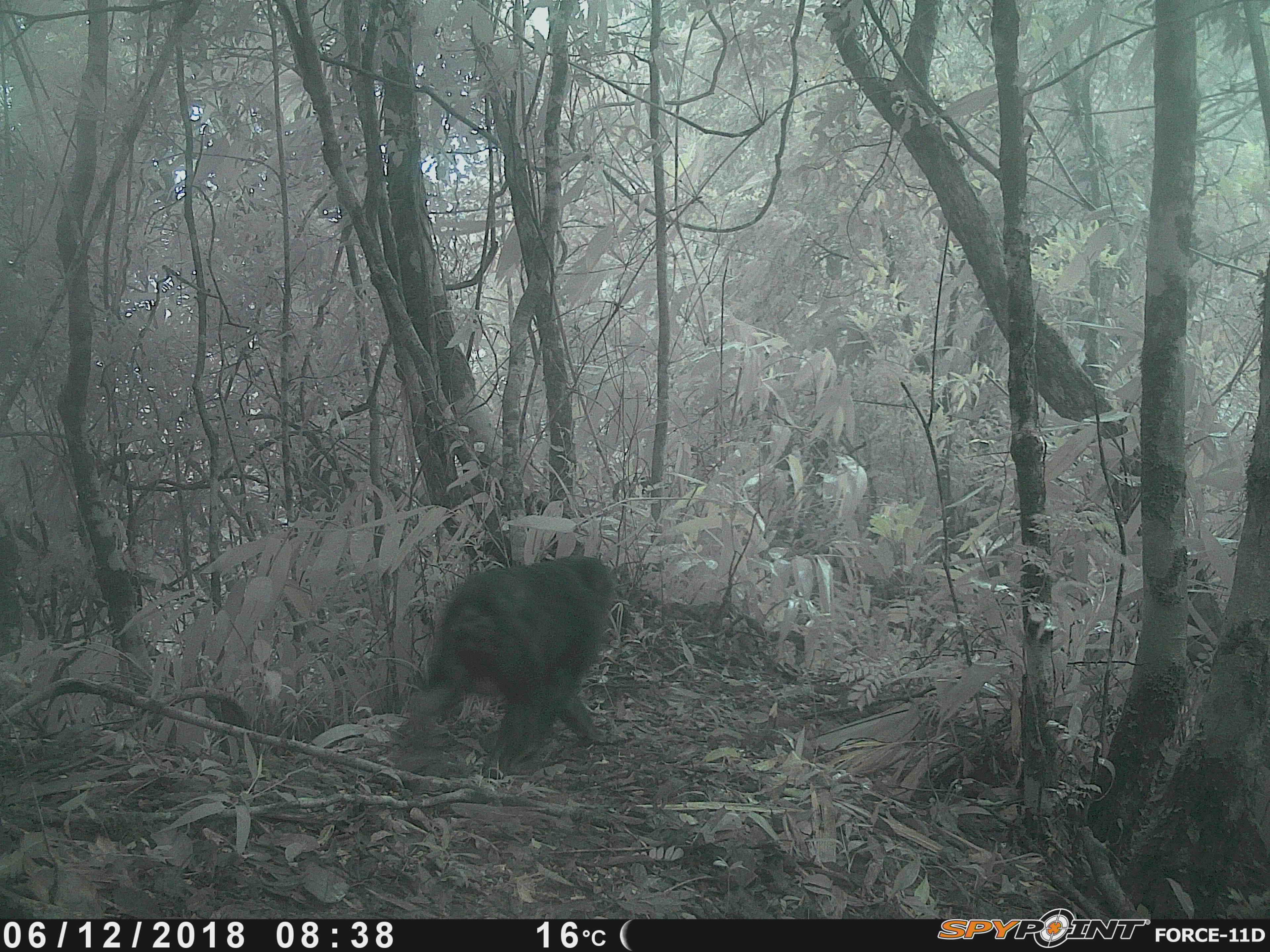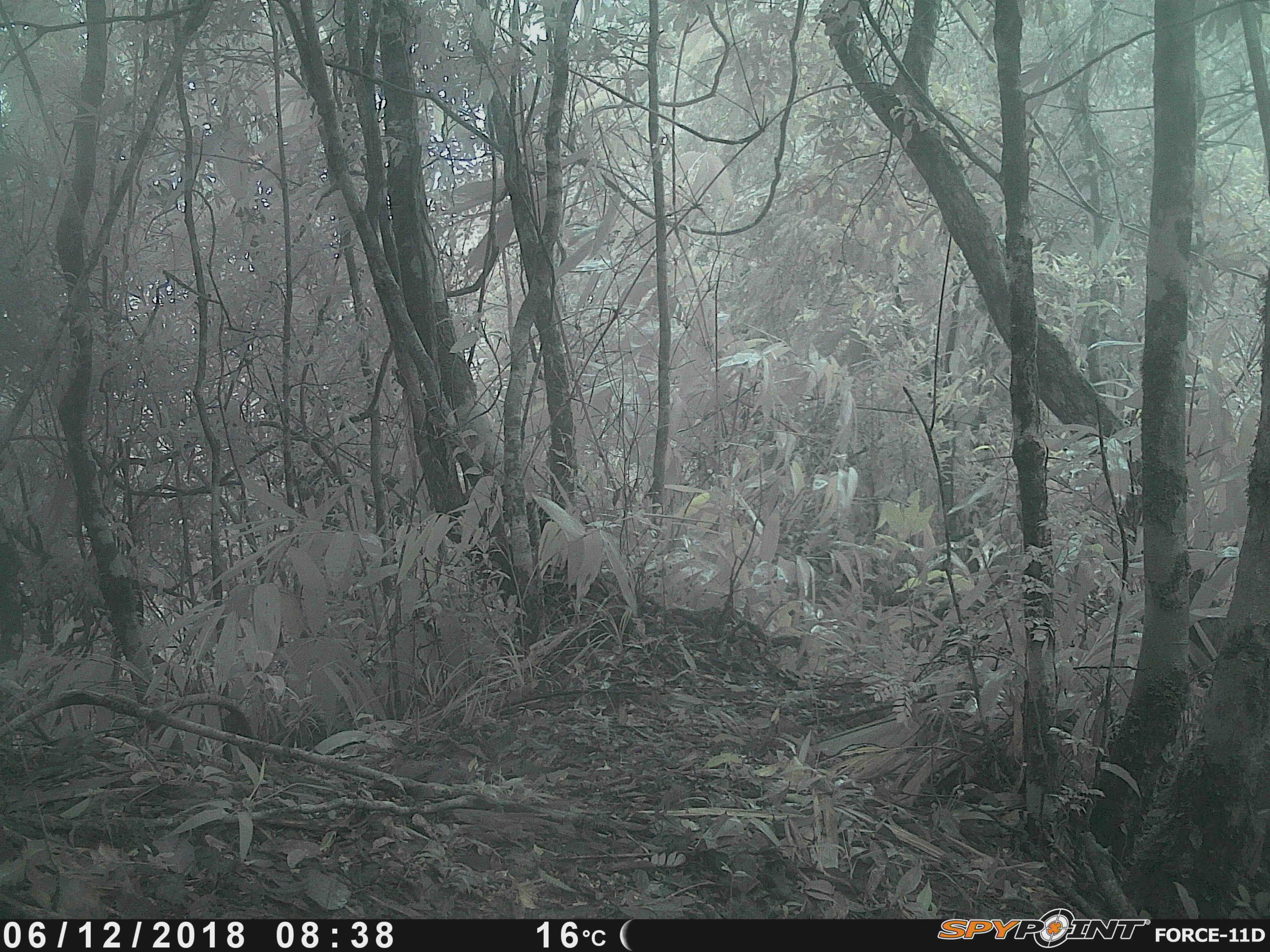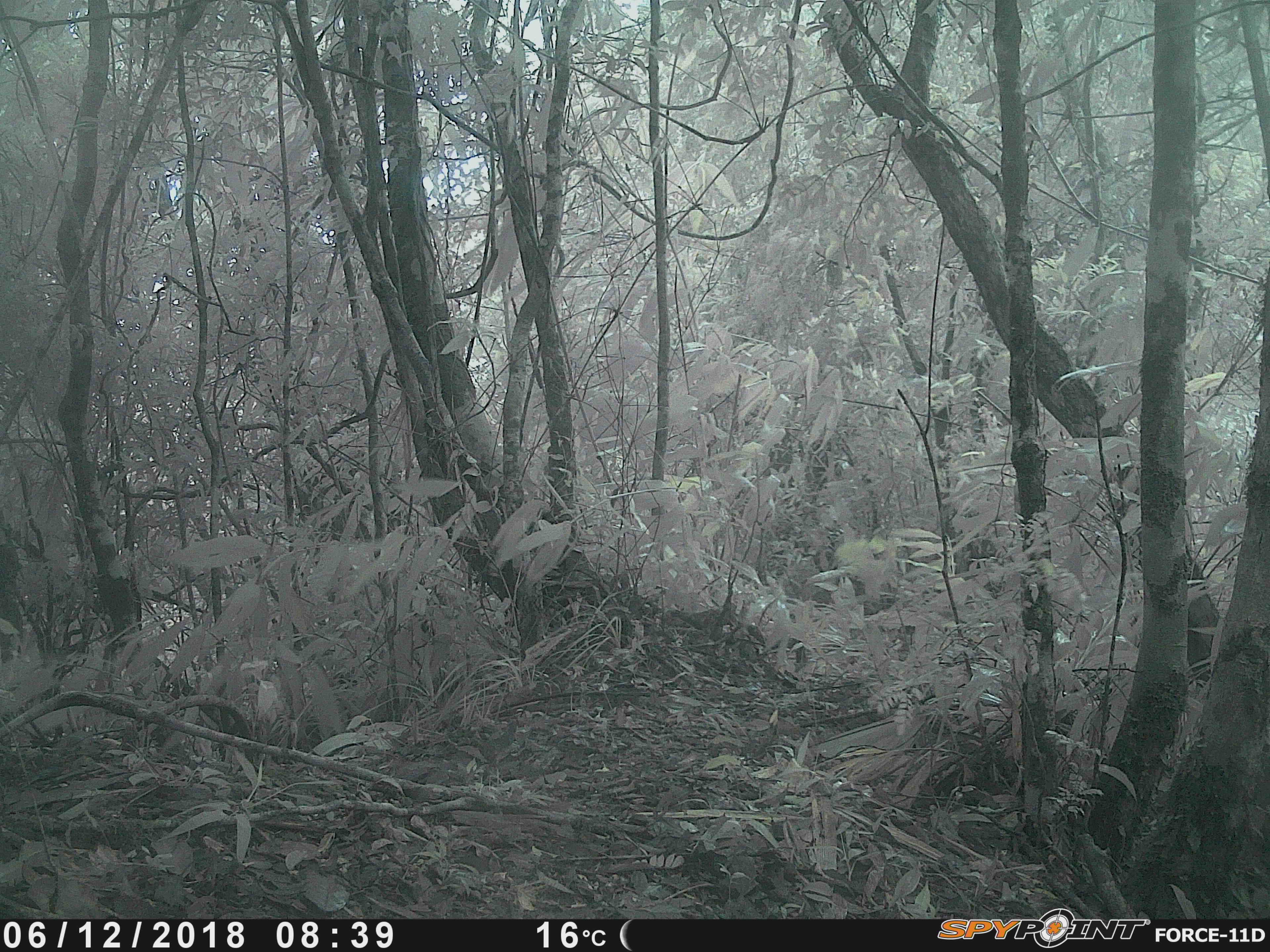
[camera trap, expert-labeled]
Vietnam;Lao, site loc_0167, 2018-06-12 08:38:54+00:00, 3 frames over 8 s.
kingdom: Animalia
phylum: Chordata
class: Mammalia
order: Primates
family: Cercopithecidae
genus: Macaca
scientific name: Macaca arctoides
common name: stump-tailed macaque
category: stump tailed macaque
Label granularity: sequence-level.